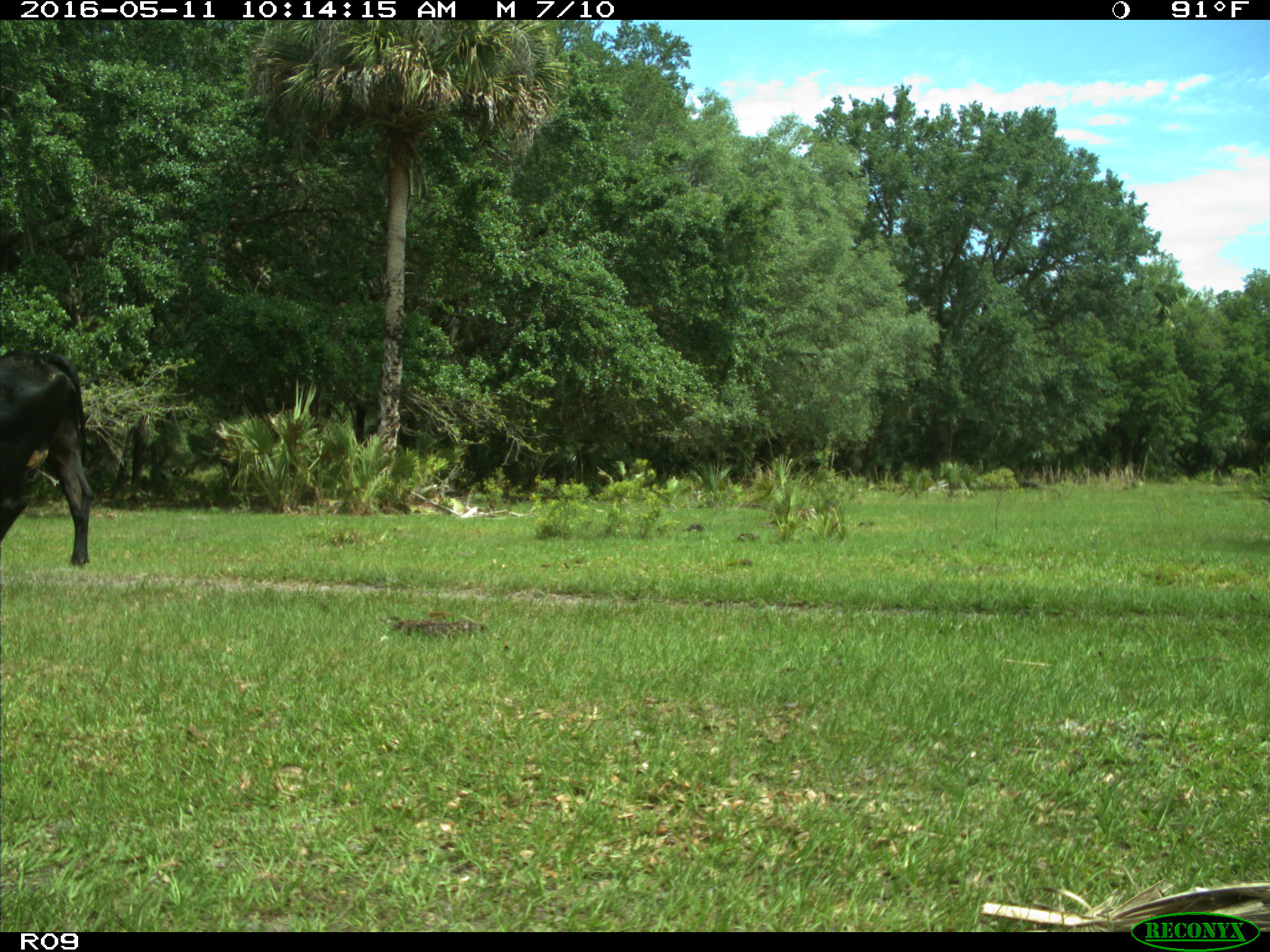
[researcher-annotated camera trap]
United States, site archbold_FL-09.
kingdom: Animalia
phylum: Chordata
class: Mammalia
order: Artiodactyla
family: Bovidae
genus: Bos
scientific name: Bos taurus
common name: domestic cow